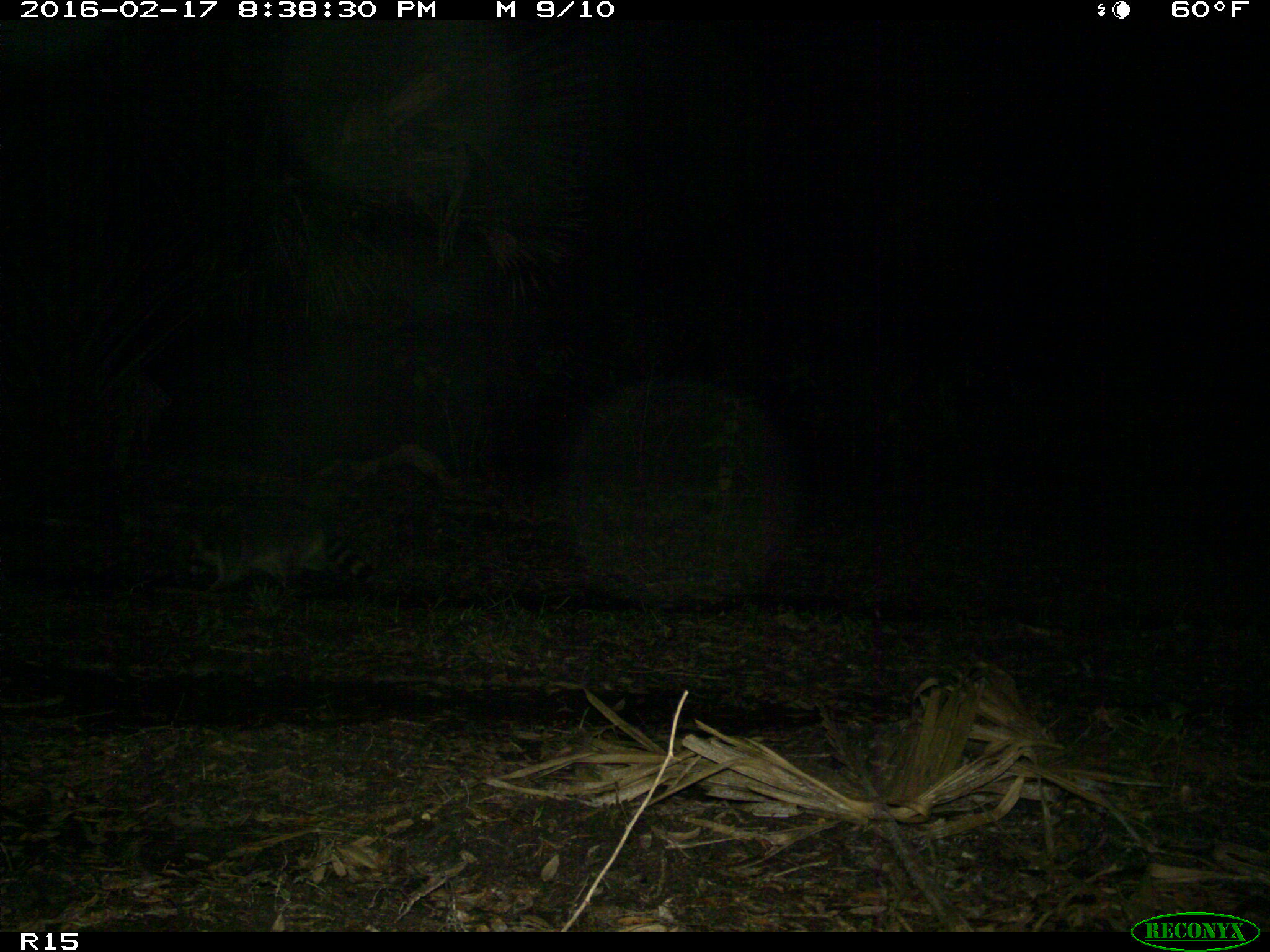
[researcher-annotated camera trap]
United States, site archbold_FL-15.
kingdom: Animalia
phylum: Chordata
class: Mammalia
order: Carnivora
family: Procyonidae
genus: Procyon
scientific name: Procyon lotor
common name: common raccoon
Procyon lotor (common raccoon).